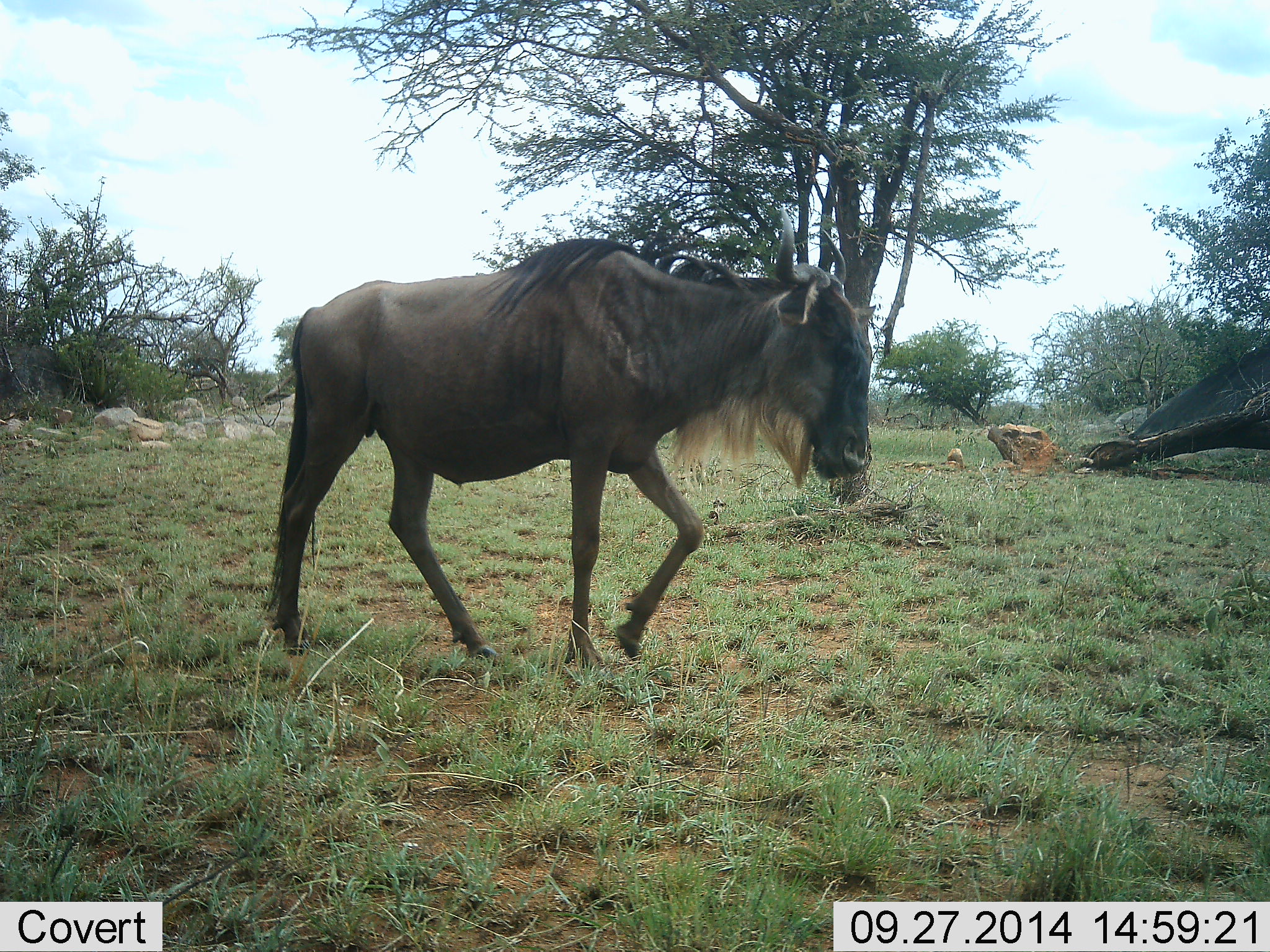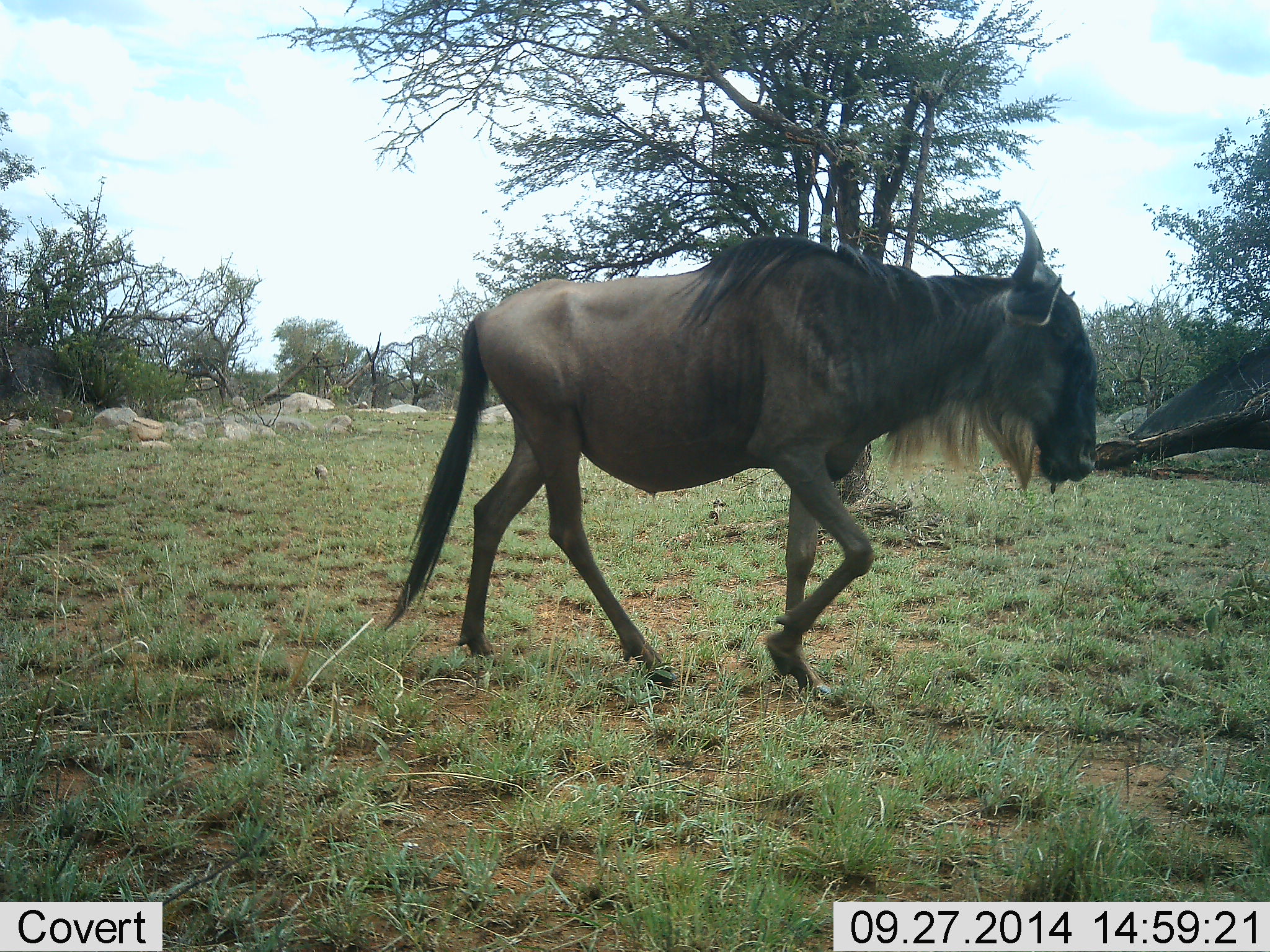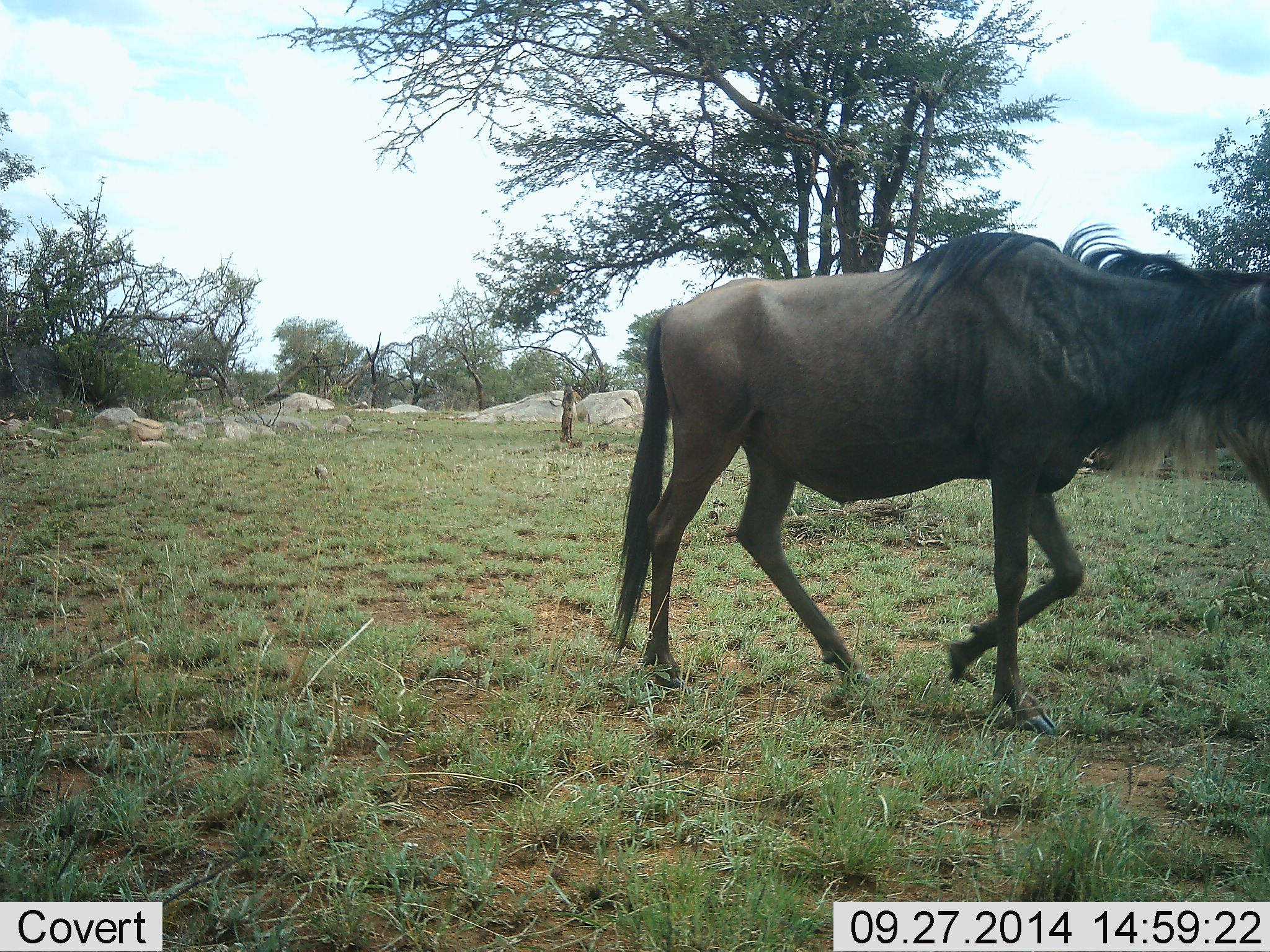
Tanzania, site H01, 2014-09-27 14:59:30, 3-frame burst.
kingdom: Animalia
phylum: Chordata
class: Mammalia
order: Artiodactyla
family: Bovidae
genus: Connochaetes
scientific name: Connochaetes taurinus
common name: blue wildebeest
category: wildebeest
Wildebeest (blue wildebeest) (Connochaetes taurinus), count 1. Behavior (volunteer vote fractions): standing 0%, resting 0%, moving 100%, interacting 0%. Young present (vote fraction): 0%. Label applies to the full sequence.